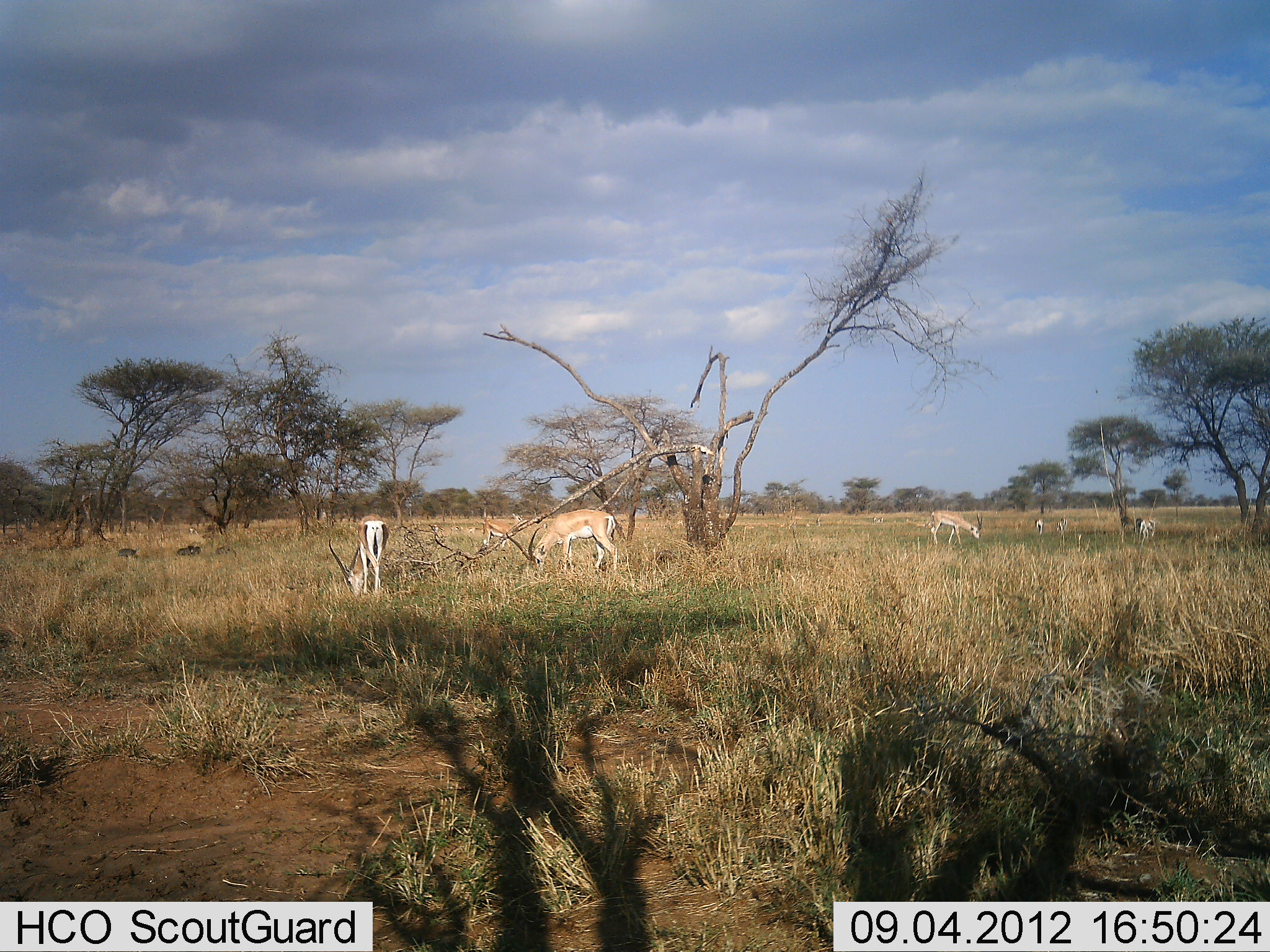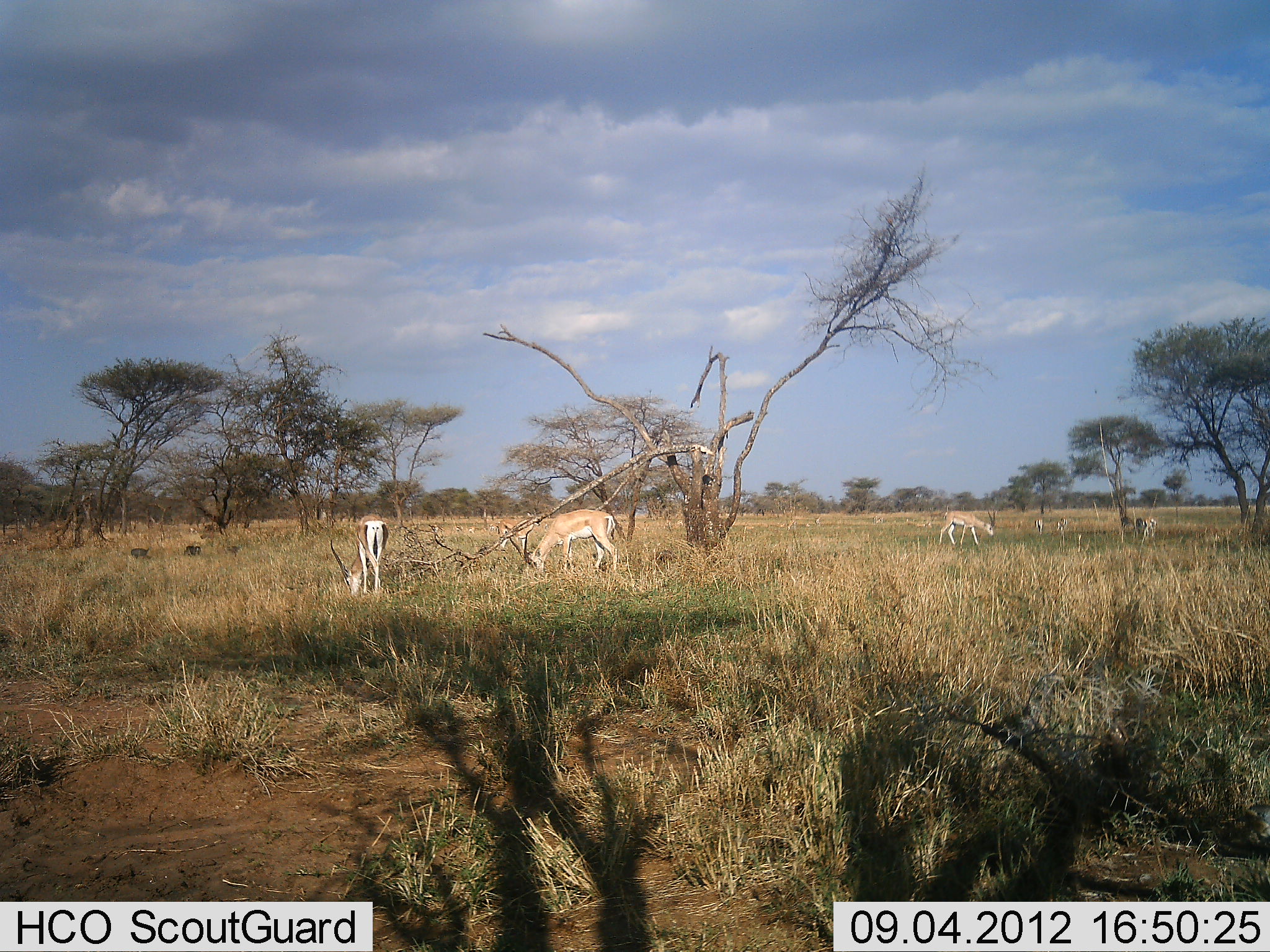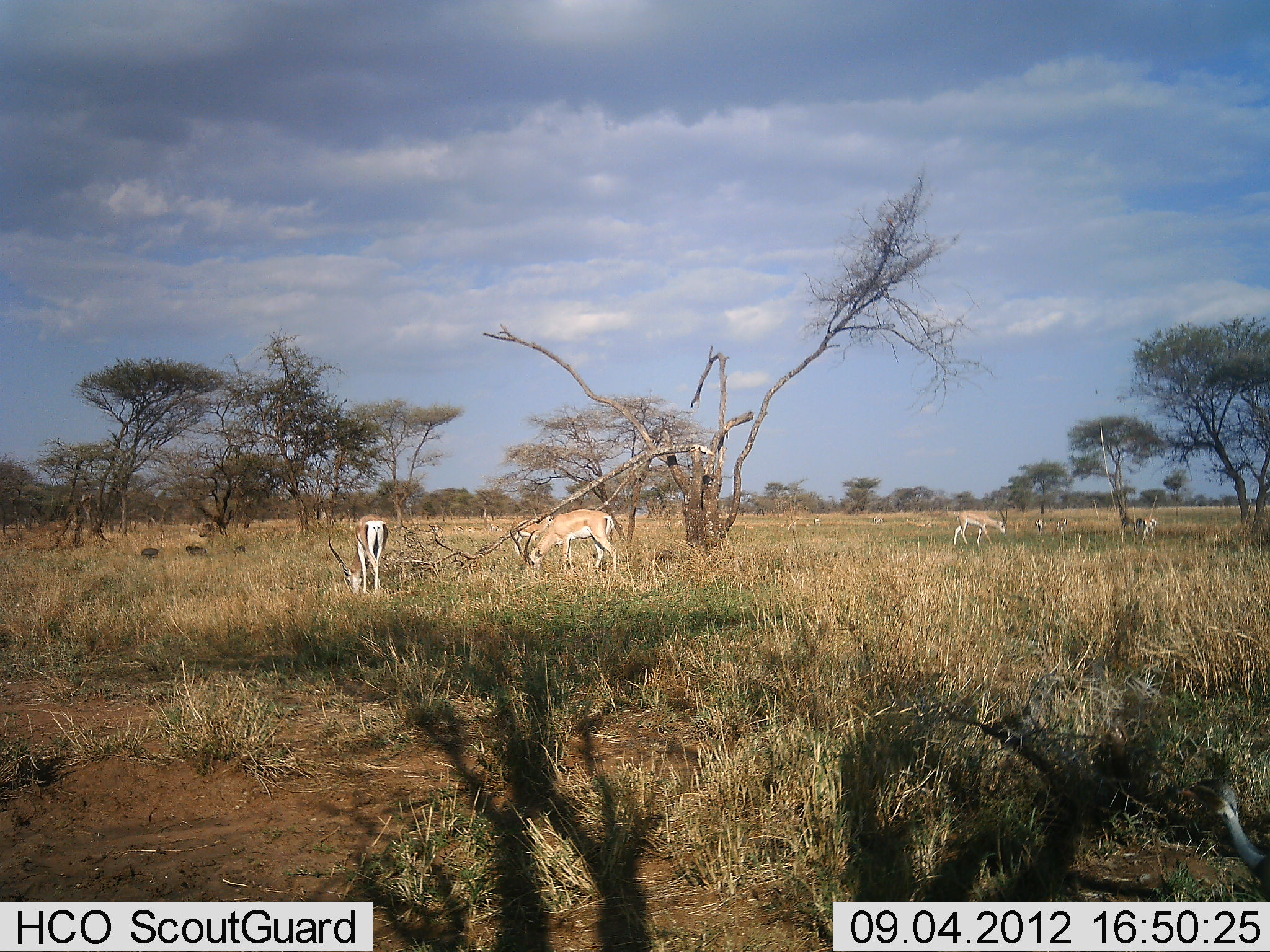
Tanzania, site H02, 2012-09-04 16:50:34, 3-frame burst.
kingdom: Animalia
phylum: Chordata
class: Mammalia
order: Artiodactyla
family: Bovidae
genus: Nanger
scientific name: Nanger granti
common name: grant's gazelle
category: gazellegrants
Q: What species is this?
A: Gazellegrants (grant's gazelle) (Nanger granti).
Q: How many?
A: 5.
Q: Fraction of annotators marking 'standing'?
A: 22%.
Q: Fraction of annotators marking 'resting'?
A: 0%.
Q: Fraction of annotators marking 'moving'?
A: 44%.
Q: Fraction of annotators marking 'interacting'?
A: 0%.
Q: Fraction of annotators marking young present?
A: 0%.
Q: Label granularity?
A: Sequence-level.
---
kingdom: Animalia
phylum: Chordata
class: Aves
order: Galliformes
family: Numididae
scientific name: Numididae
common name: guinea fowl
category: guineafowl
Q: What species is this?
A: Guineafowl (guinea fowl) (Numididae).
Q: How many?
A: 4.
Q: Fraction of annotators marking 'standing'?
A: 0%.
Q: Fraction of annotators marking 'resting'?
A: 0%.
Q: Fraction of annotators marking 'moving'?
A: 100%.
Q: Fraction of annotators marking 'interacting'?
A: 0%.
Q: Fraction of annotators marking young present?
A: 0%.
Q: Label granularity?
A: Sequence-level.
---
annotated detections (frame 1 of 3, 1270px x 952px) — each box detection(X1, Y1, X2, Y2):
animal: detection(525, 509, 620, 572); detection(328, 514, 389, 596); detection(928, 509, 982, 550); detection(481, 513, 525, 548)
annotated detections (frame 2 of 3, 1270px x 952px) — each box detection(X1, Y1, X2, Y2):
animal: detection(517, 509, 620, 573); detection(343, 520, 388, 597); detection(938, 509, 996, 548); detection(498, 511, 541, 550)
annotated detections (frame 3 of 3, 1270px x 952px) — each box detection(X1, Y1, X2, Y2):
animal: detection(1178, 775, 1270, 902); detection(508, 509, 618, 575); detection(328, 515, 389, 600); detection(953, 509, 1010, 548); detection(510, 516, 554, 552)